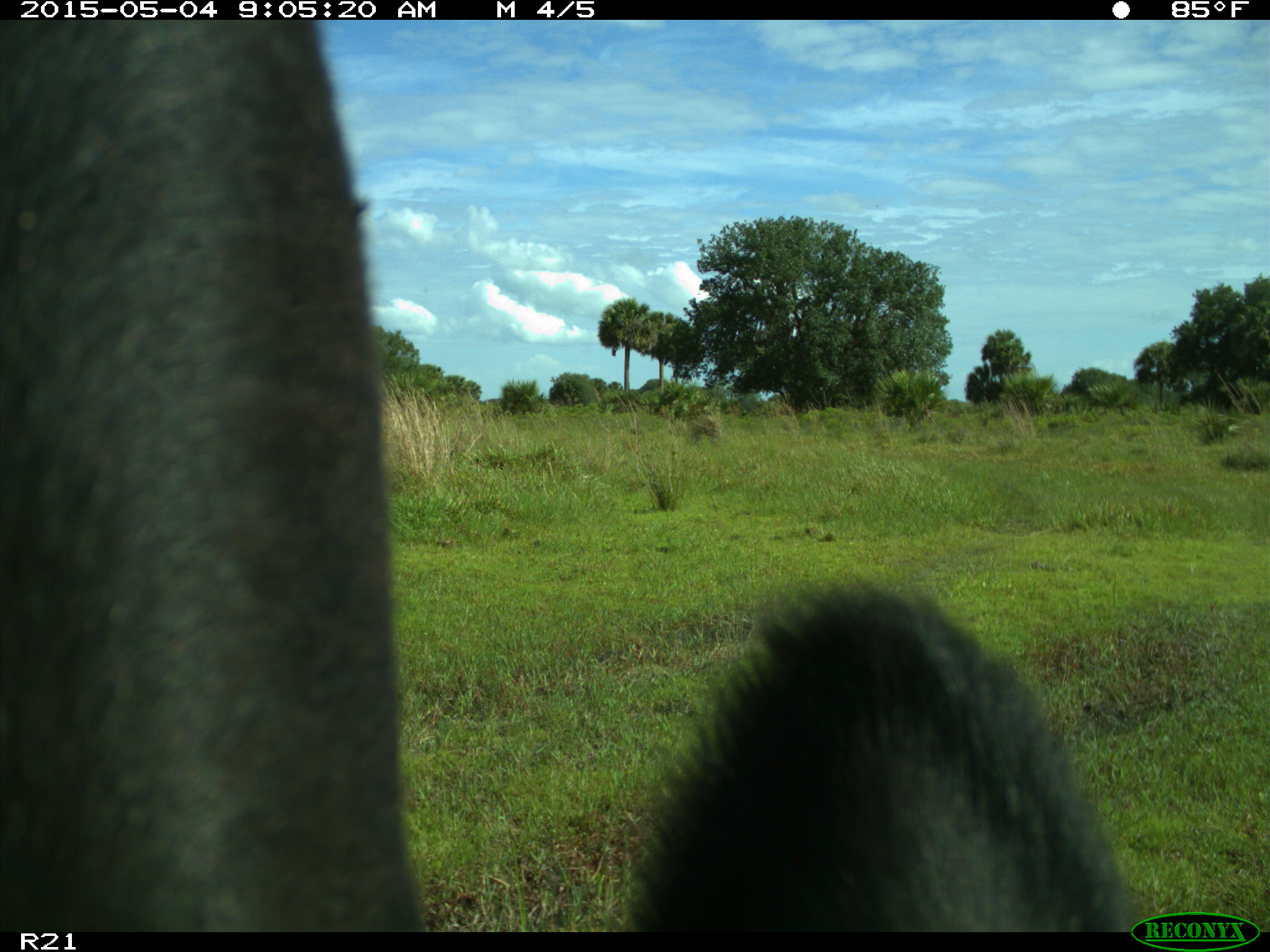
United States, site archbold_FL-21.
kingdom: Animalia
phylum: Chordata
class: Mammalia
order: Artiodactyla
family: Bovidae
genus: Bos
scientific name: Bos taurus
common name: domestic cow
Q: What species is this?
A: Bos taurus (domestic cow).